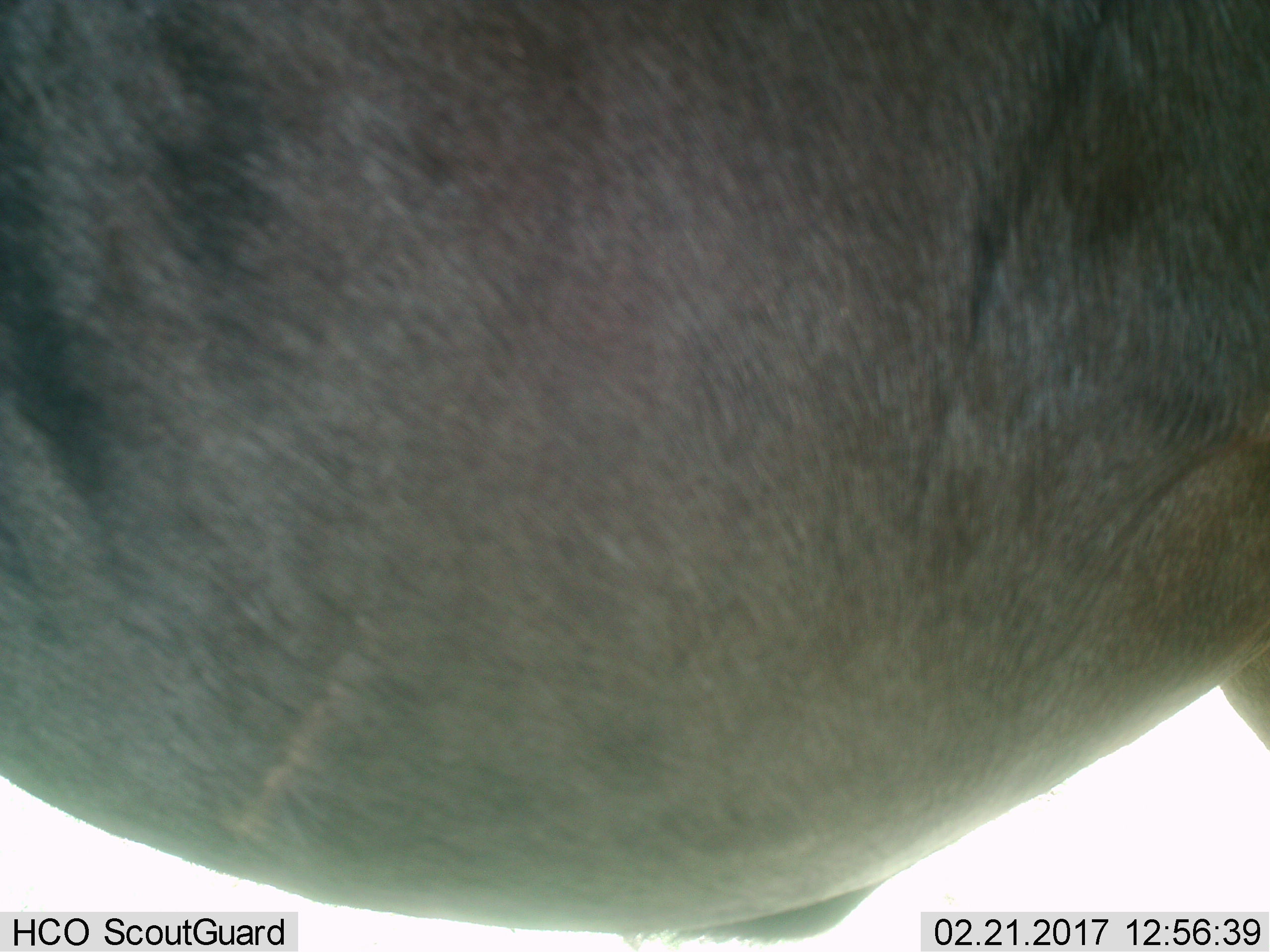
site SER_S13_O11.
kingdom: Animalia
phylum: Chordata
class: Mammalia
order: Artiodactyla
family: Bovidae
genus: Connochaetes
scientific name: Connochaetes taurinus taurinus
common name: blue wildebeest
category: wildebeestblue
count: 1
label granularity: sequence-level